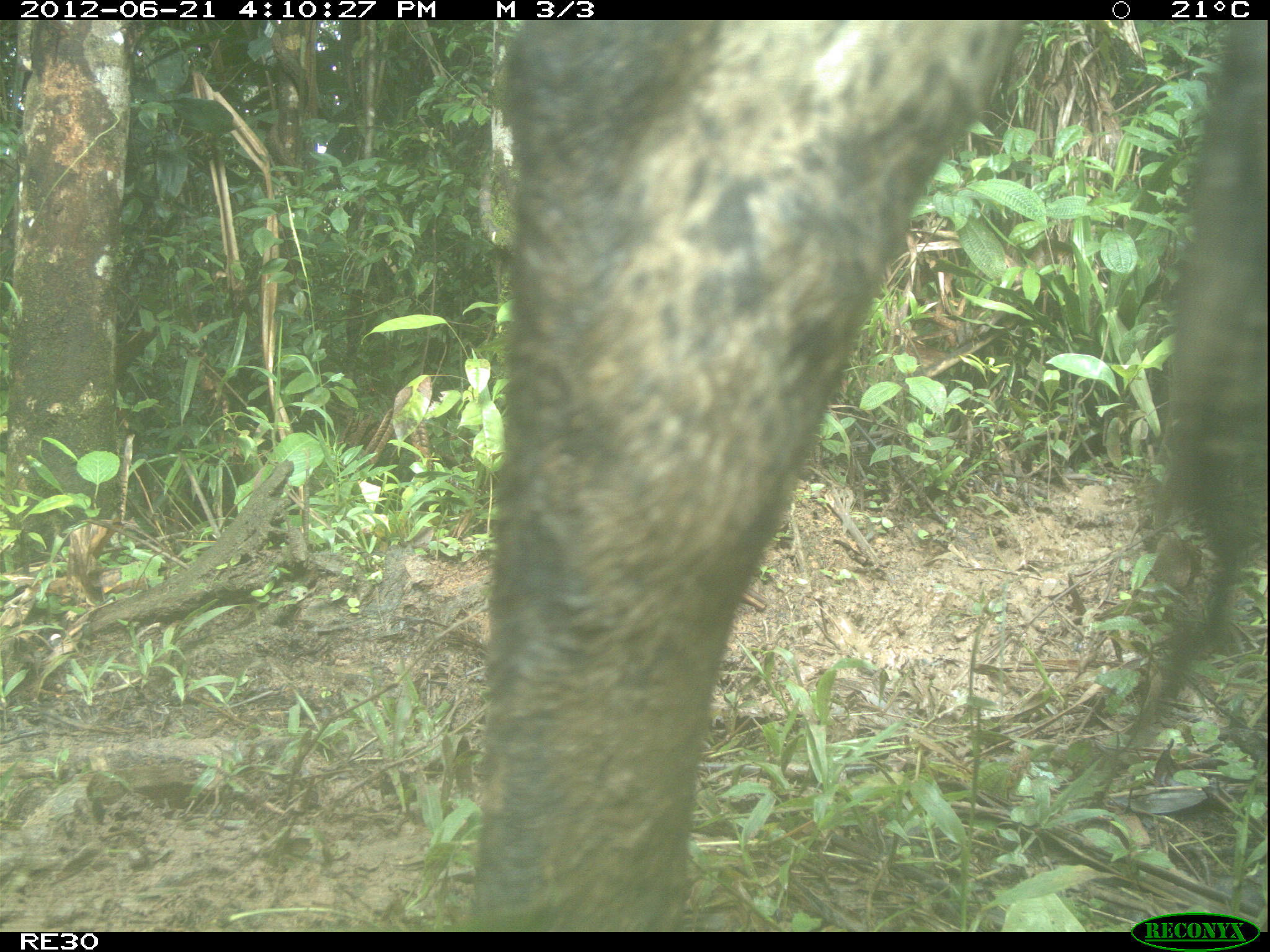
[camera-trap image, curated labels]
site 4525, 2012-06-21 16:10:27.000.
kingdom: Animalia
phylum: Chordata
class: Mammalia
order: Artiodactyla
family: Bovidae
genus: Bos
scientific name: Bos taurus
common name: domestic cattle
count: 2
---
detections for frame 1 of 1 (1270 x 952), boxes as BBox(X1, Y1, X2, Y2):
bos taurus: BBox(467, 21, 1266, 929)